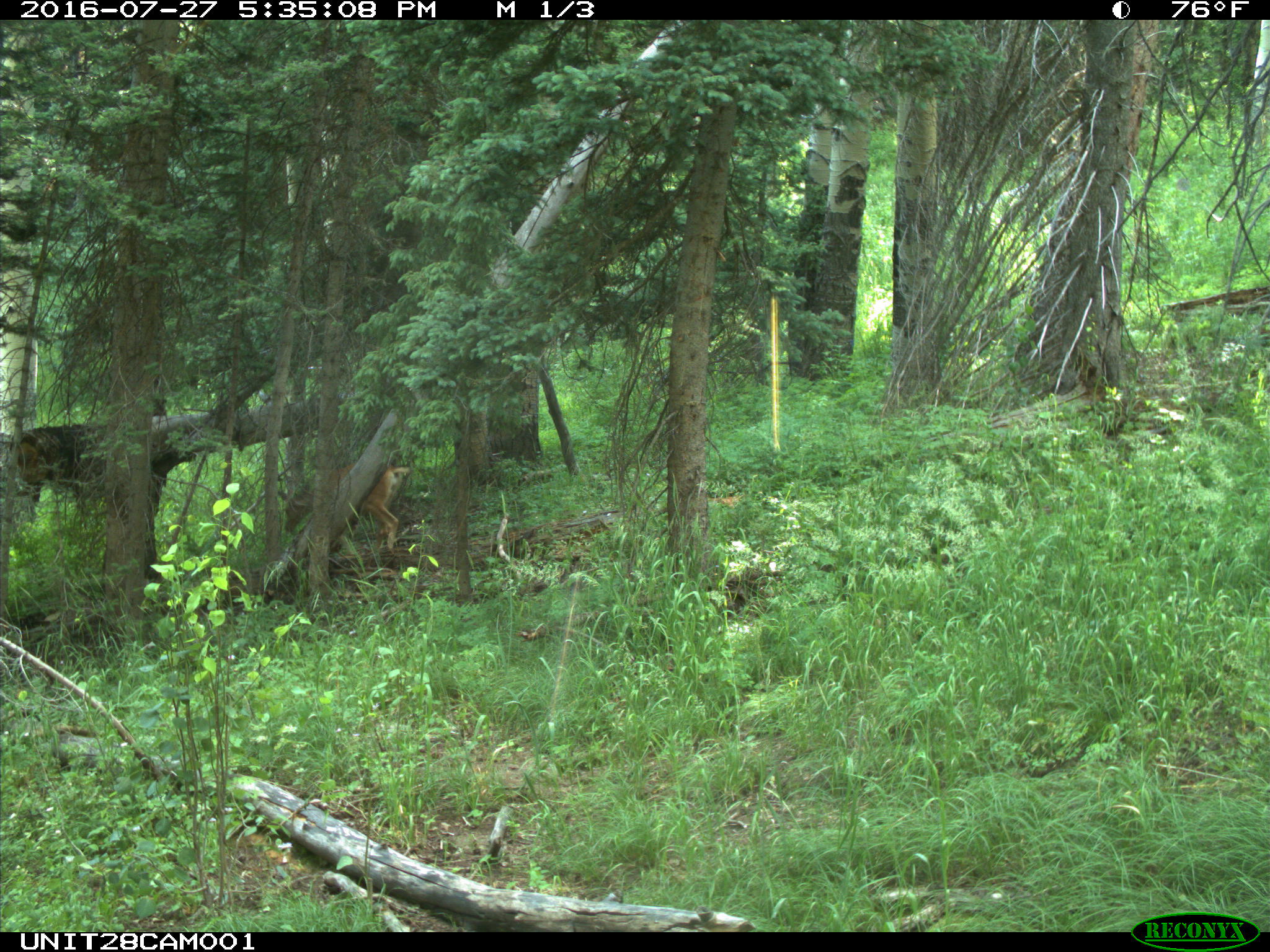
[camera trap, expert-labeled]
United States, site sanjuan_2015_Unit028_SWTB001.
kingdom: Animalia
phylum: Chordata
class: Mammalia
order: Artiodactyla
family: Cervidae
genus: Odocoileus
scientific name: Odocoileus hemionus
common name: mule deer